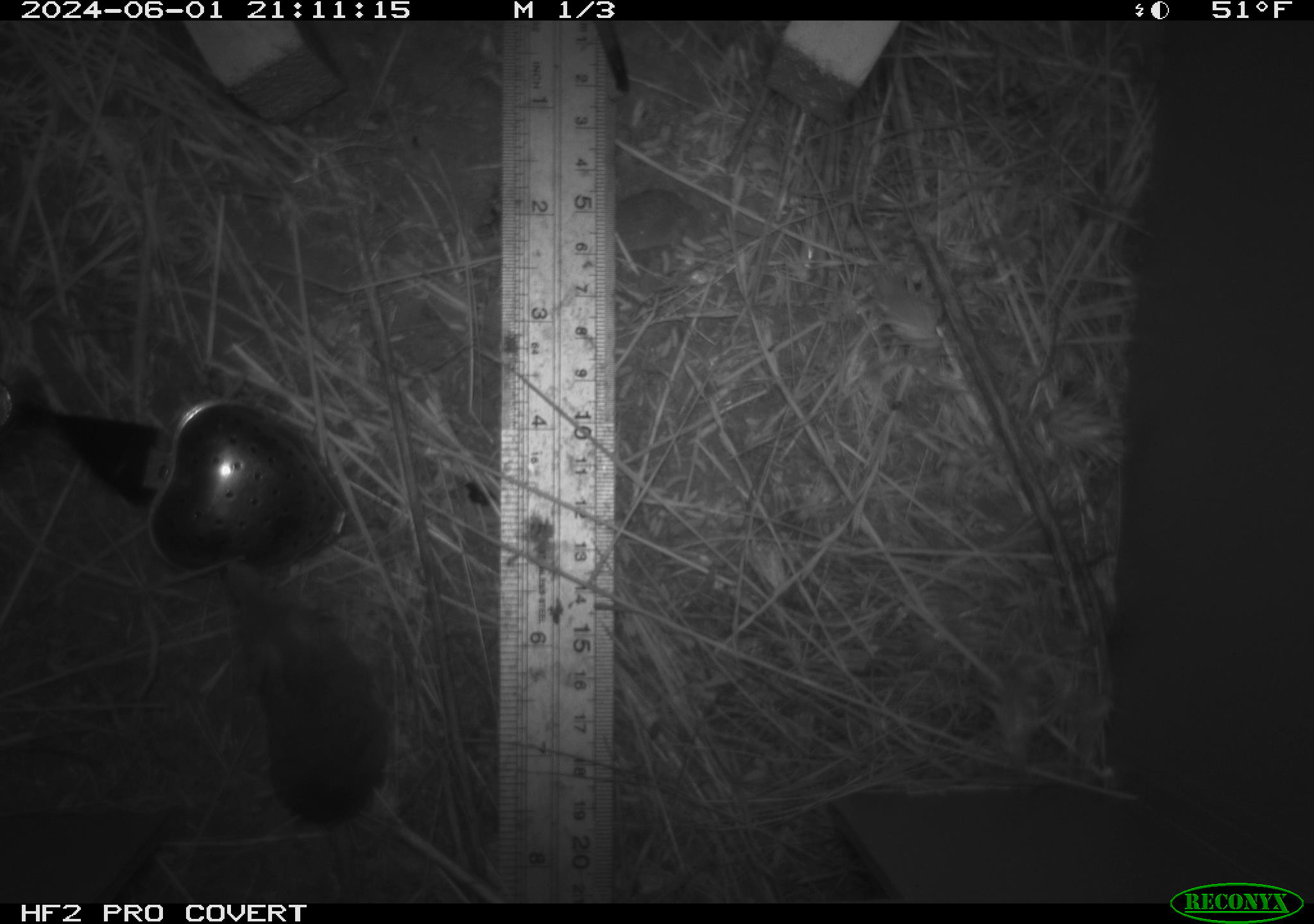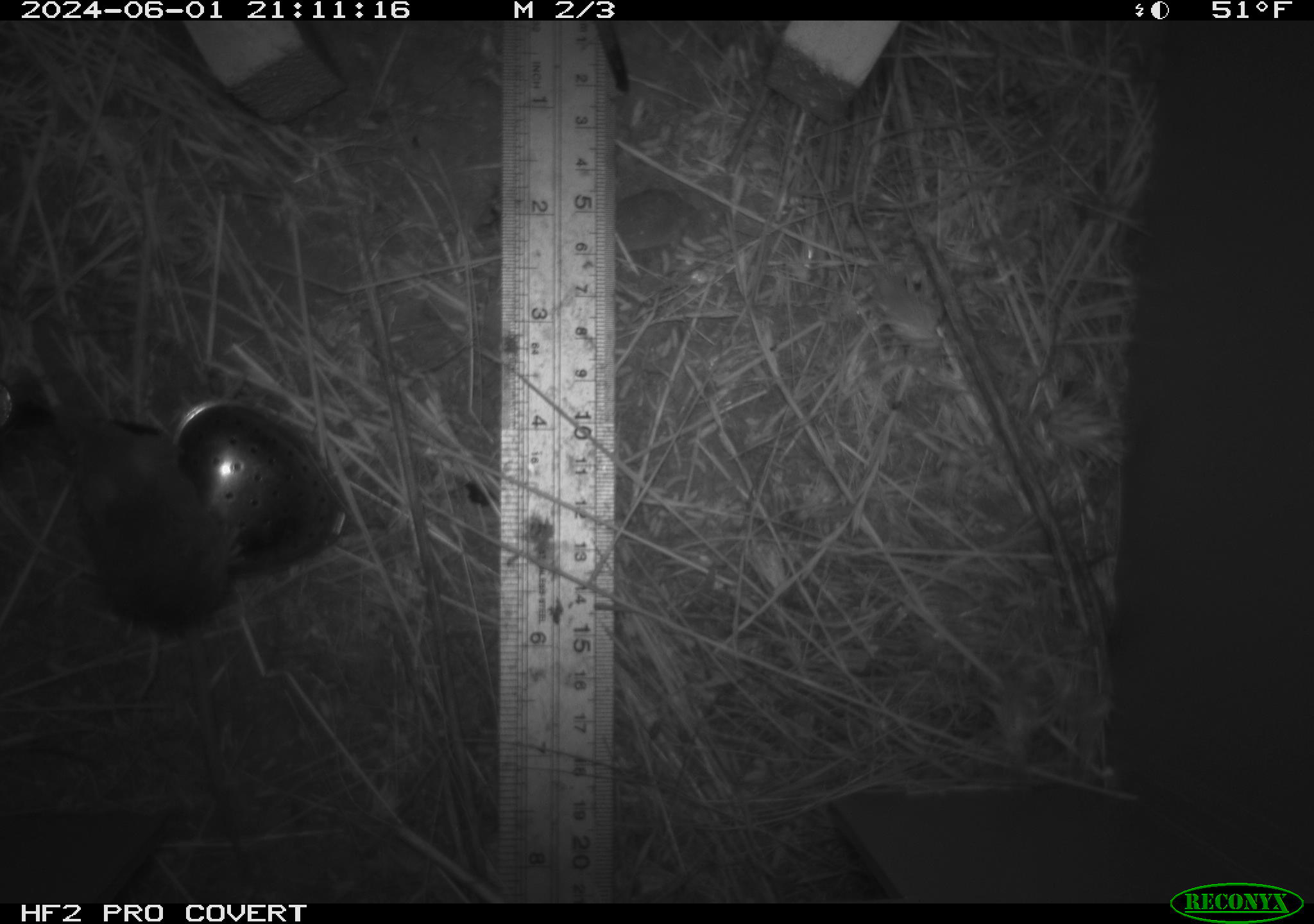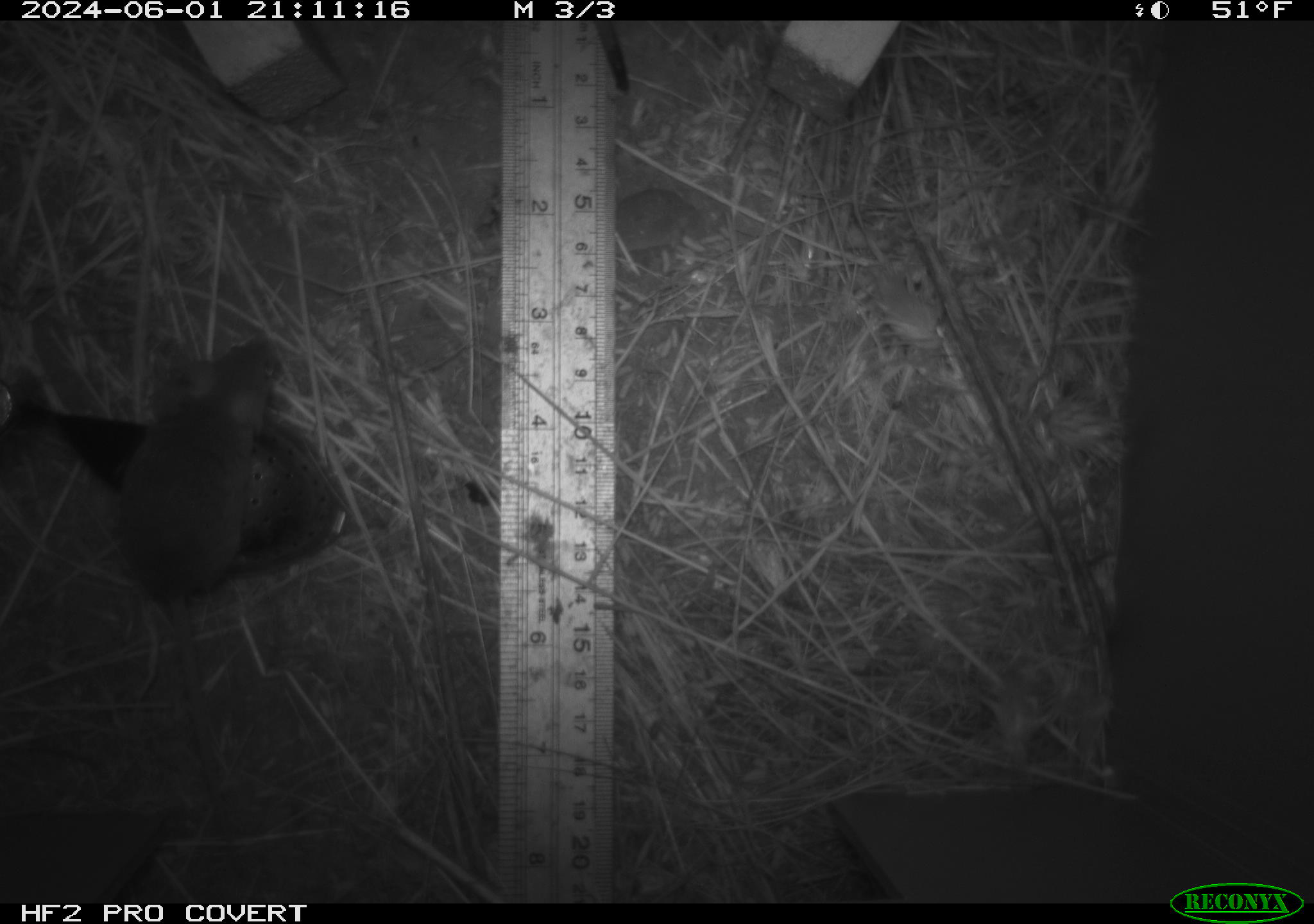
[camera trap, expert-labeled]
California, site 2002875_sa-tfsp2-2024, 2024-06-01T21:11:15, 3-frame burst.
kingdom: Animalia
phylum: Chordata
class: Mammalia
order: Rodentia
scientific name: Rodentia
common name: mouse species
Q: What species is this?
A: Mouse species (Rodentia).